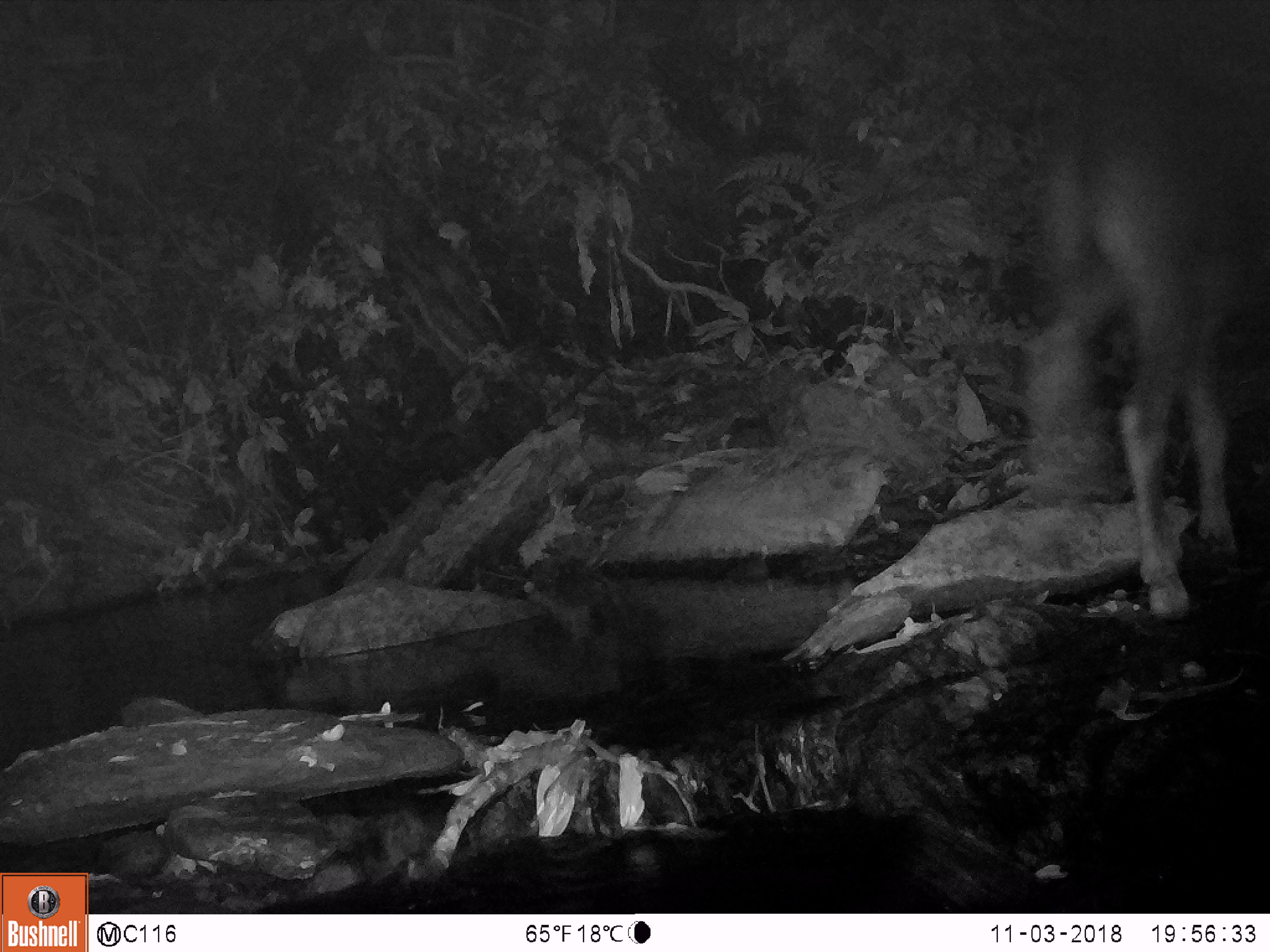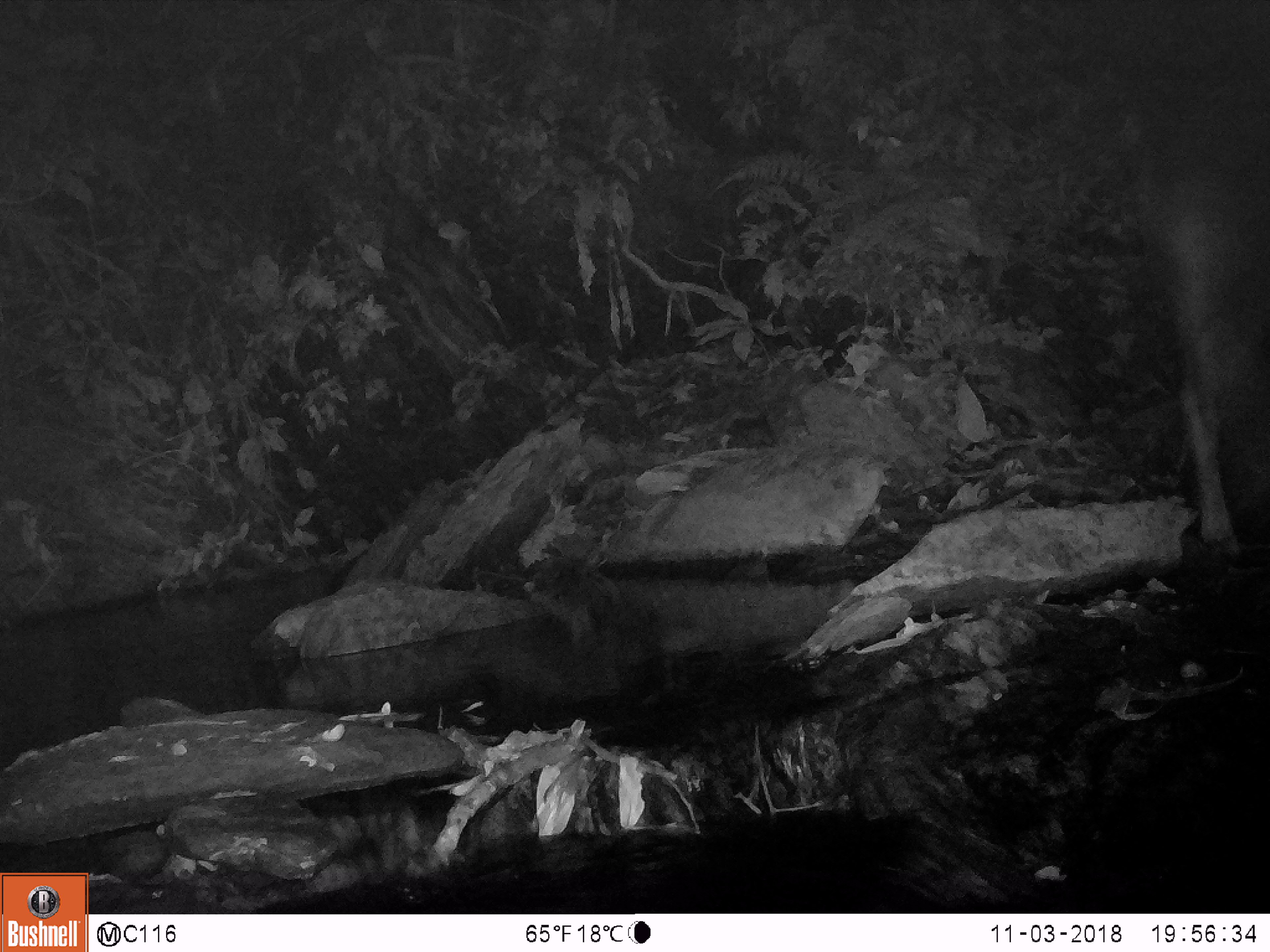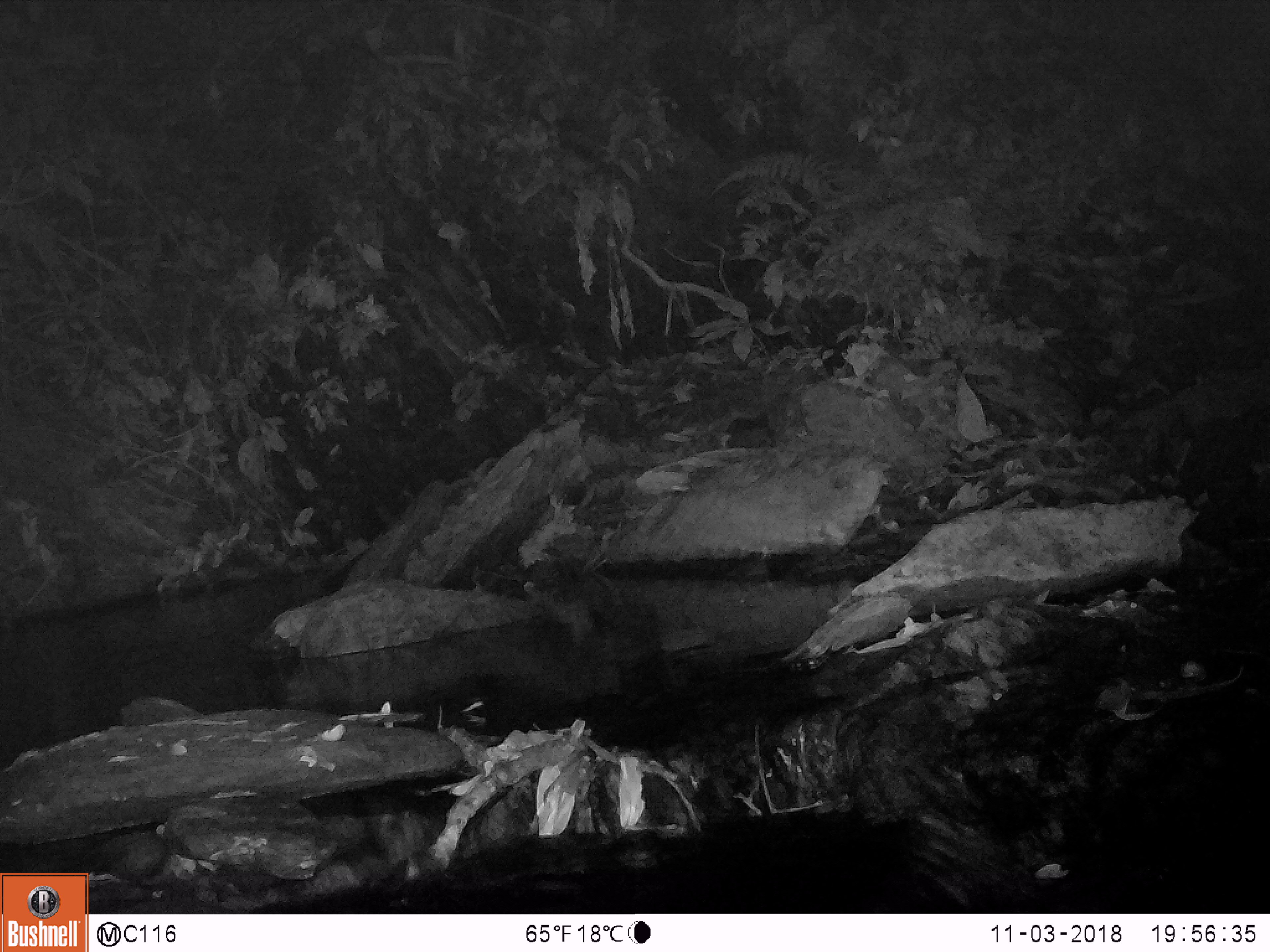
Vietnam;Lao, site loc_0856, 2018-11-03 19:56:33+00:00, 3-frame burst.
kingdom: Animalia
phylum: Chordata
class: Mammalia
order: Artiodactyla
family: Bovidae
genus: Capricornis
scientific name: Capricornis sumatraensis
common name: chinese serow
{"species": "chinese serow (Capricornis sumatraensis)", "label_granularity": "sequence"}